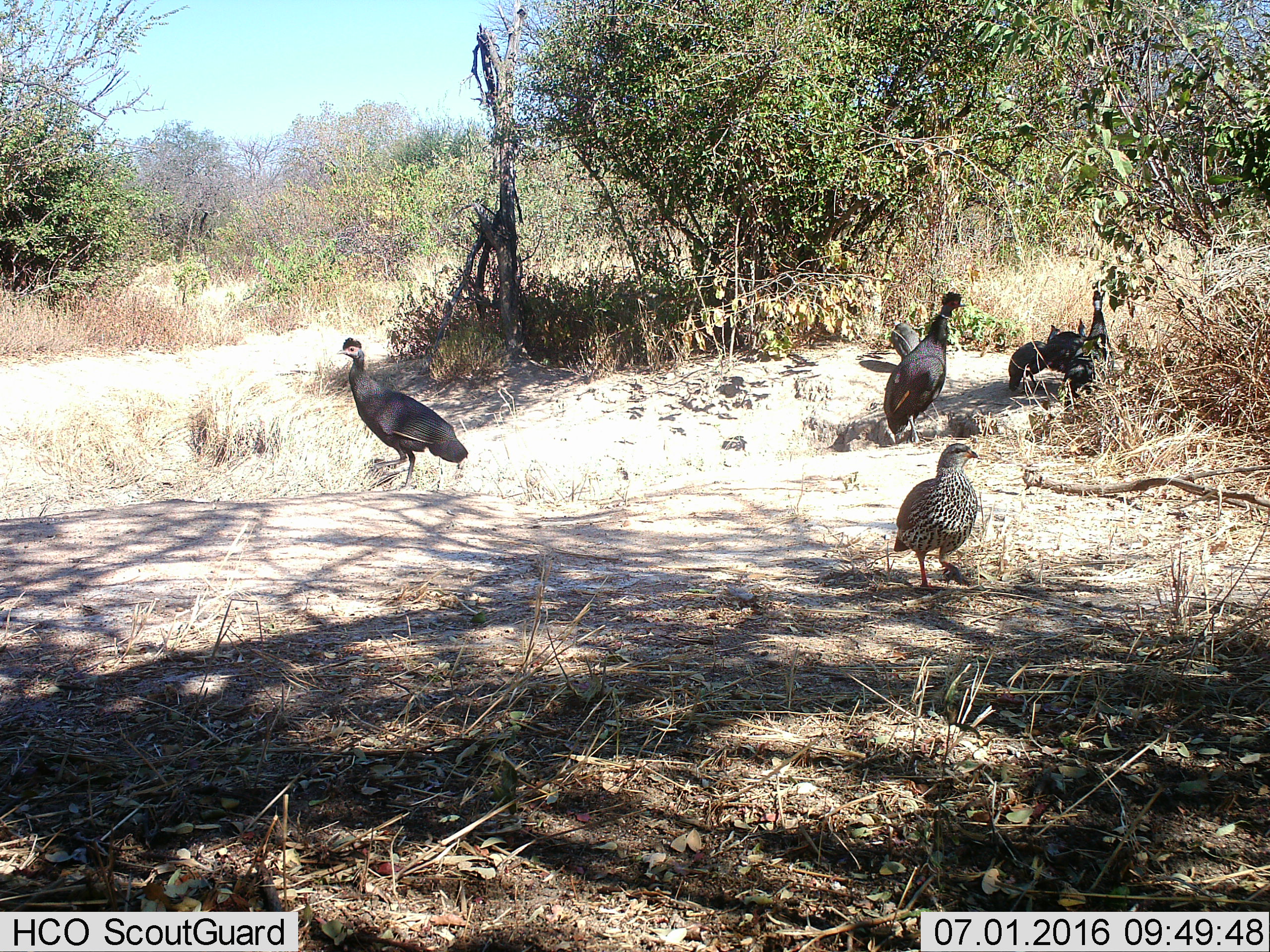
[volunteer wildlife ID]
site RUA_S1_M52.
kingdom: Animalia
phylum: Chordata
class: Aves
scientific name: Aves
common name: bird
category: birdother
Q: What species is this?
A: Birdother (bird) (Aves).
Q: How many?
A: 4.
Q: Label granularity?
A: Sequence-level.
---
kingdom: Animalia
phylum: Chordata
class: Aves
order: Galliformes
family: Numididae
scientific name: Numididae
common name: guineafowl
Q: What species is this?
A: Guineafowl (Numididae).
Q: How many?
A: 6.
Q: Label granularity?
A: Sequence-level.